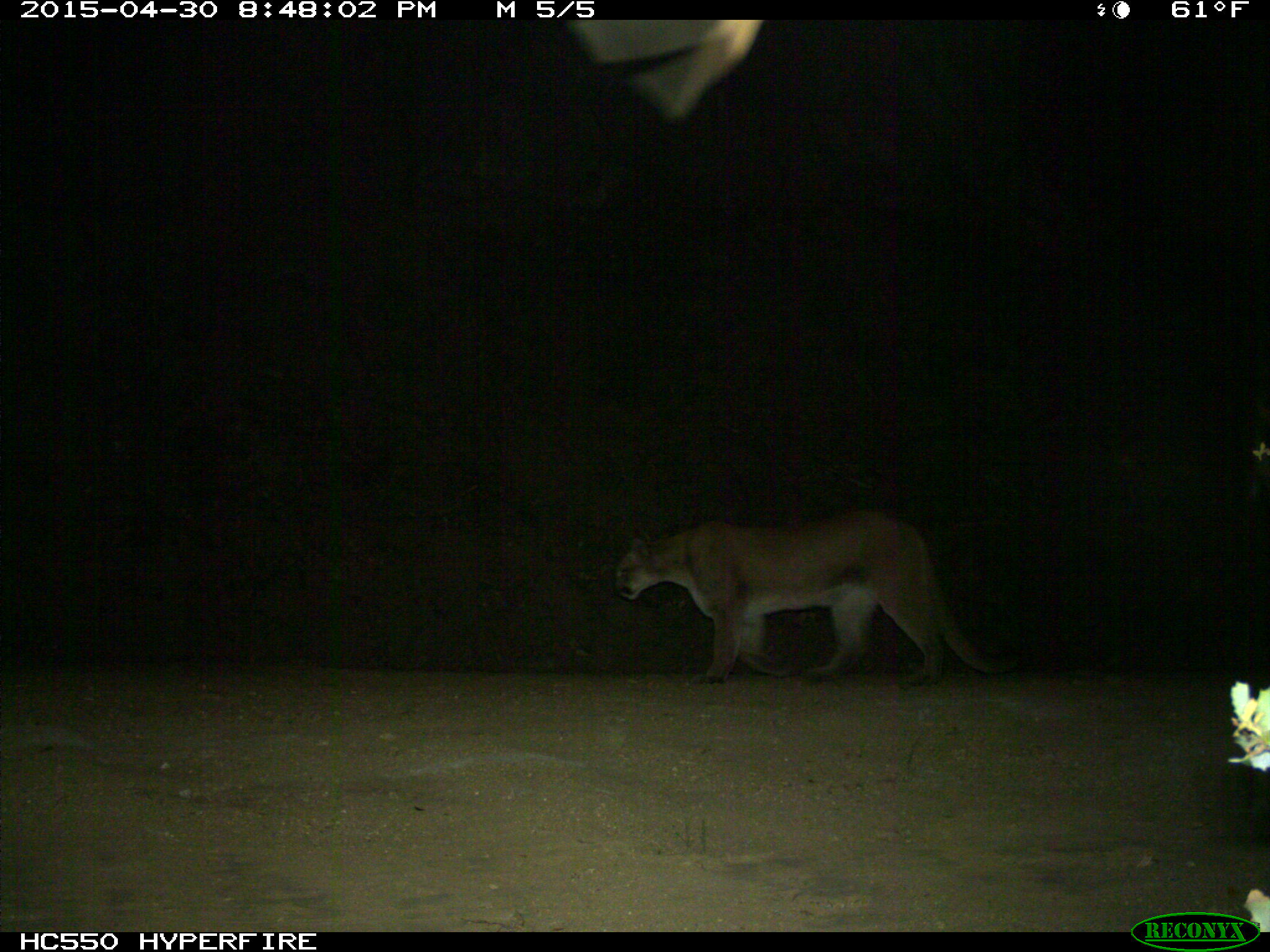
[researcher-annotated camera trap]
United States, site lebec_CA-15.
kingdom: Animalia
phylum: Chordata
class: Mammalia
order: Carnivora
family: Felidae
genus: Puma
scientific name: Puma concolor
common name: mountain lion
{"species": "Puma concolor (mountain lion)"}